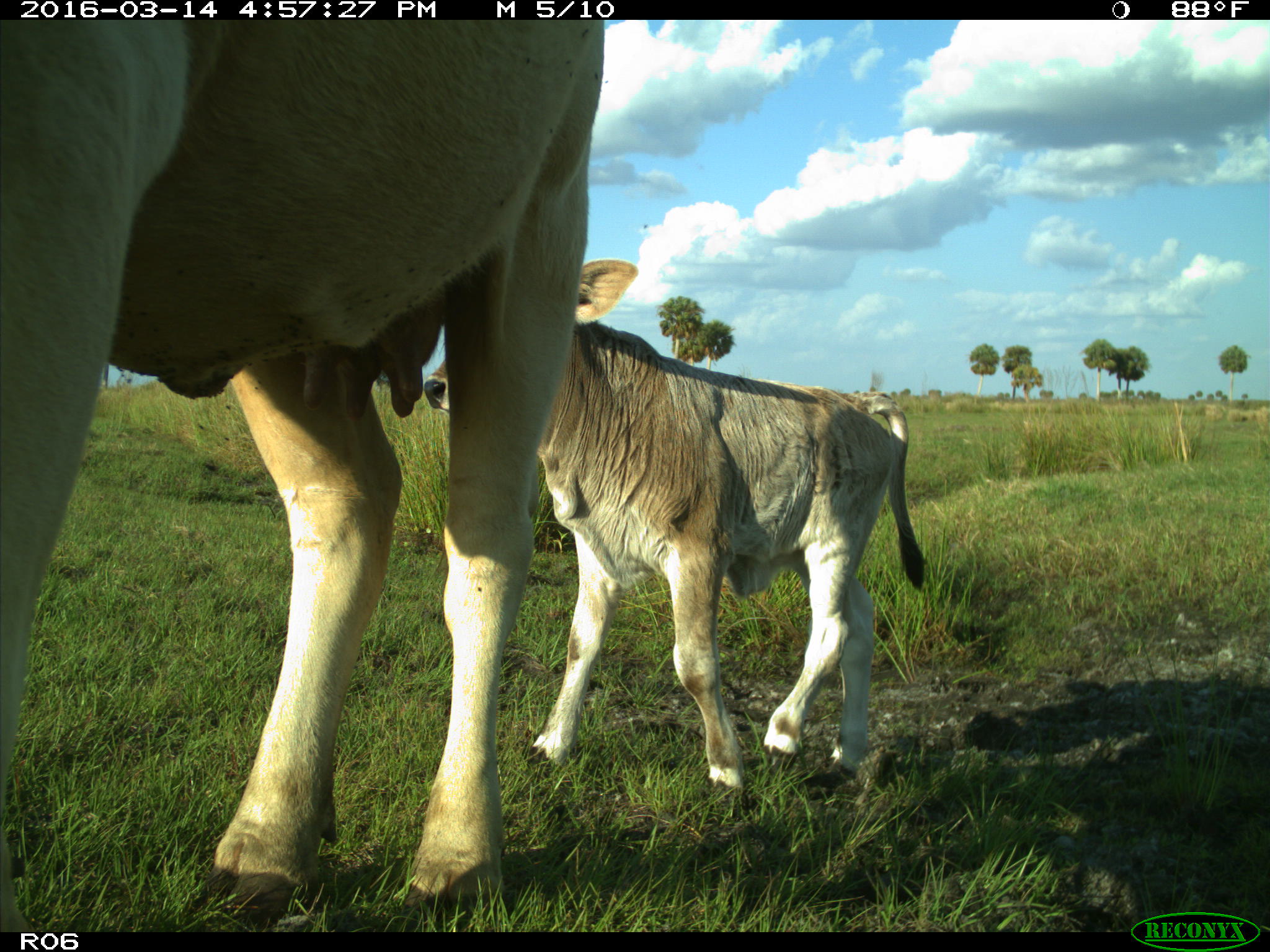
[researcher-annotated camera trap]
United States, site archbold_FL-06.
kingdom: Animalia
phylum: Chordata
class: Mammalia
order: Artiodactyla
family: Bovidae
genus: Bos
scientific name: Bos taurus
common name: domestic cow